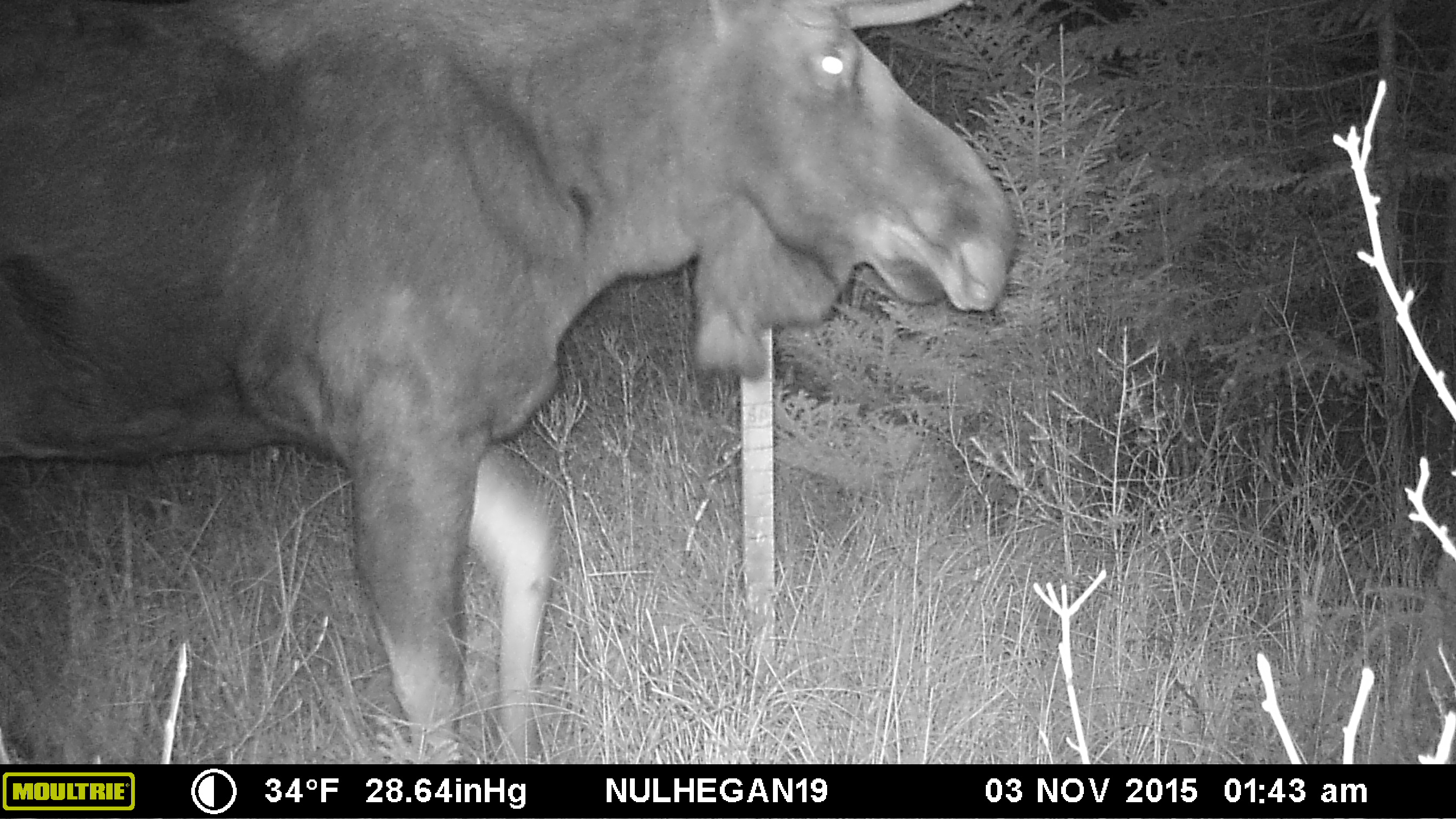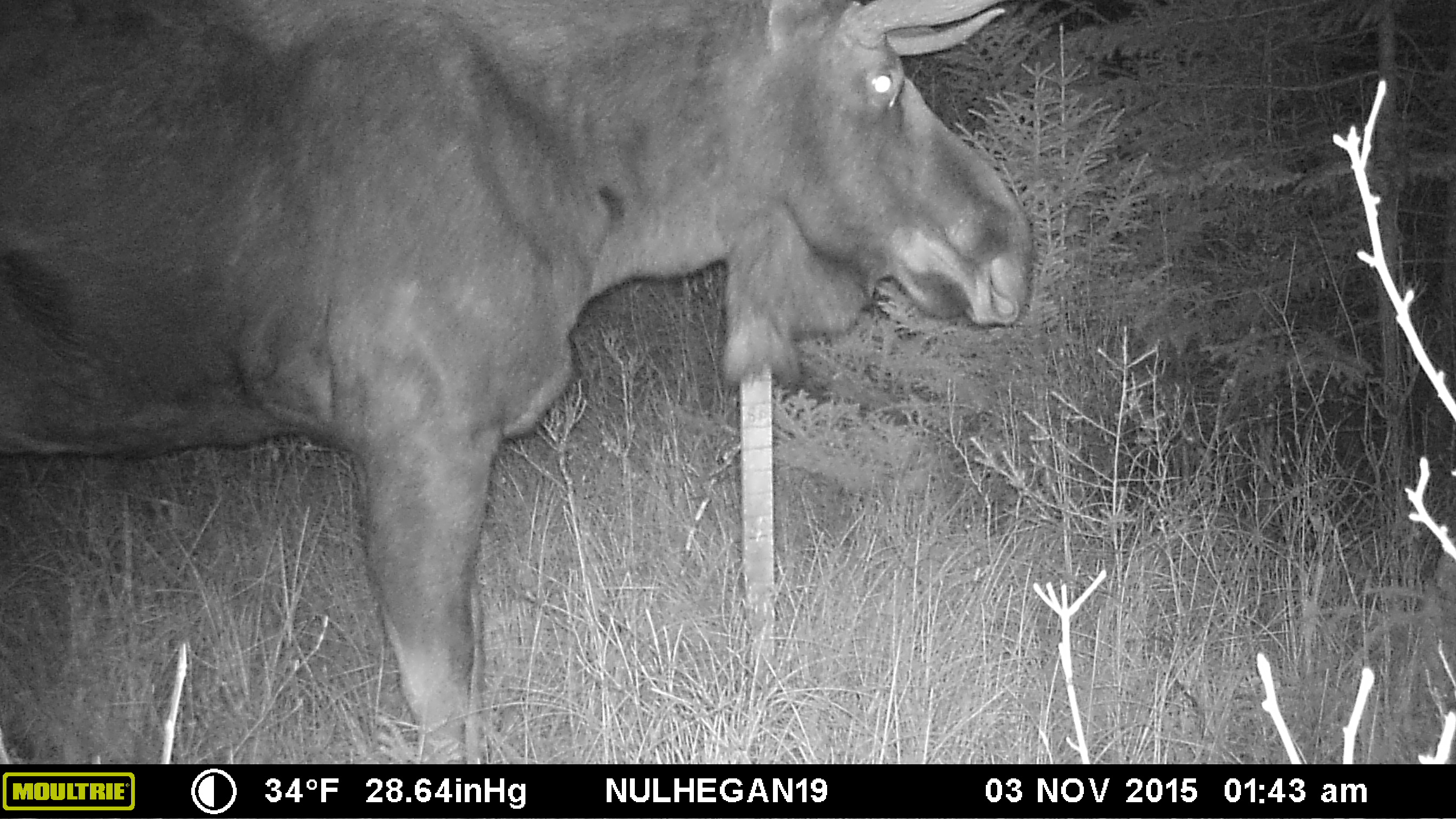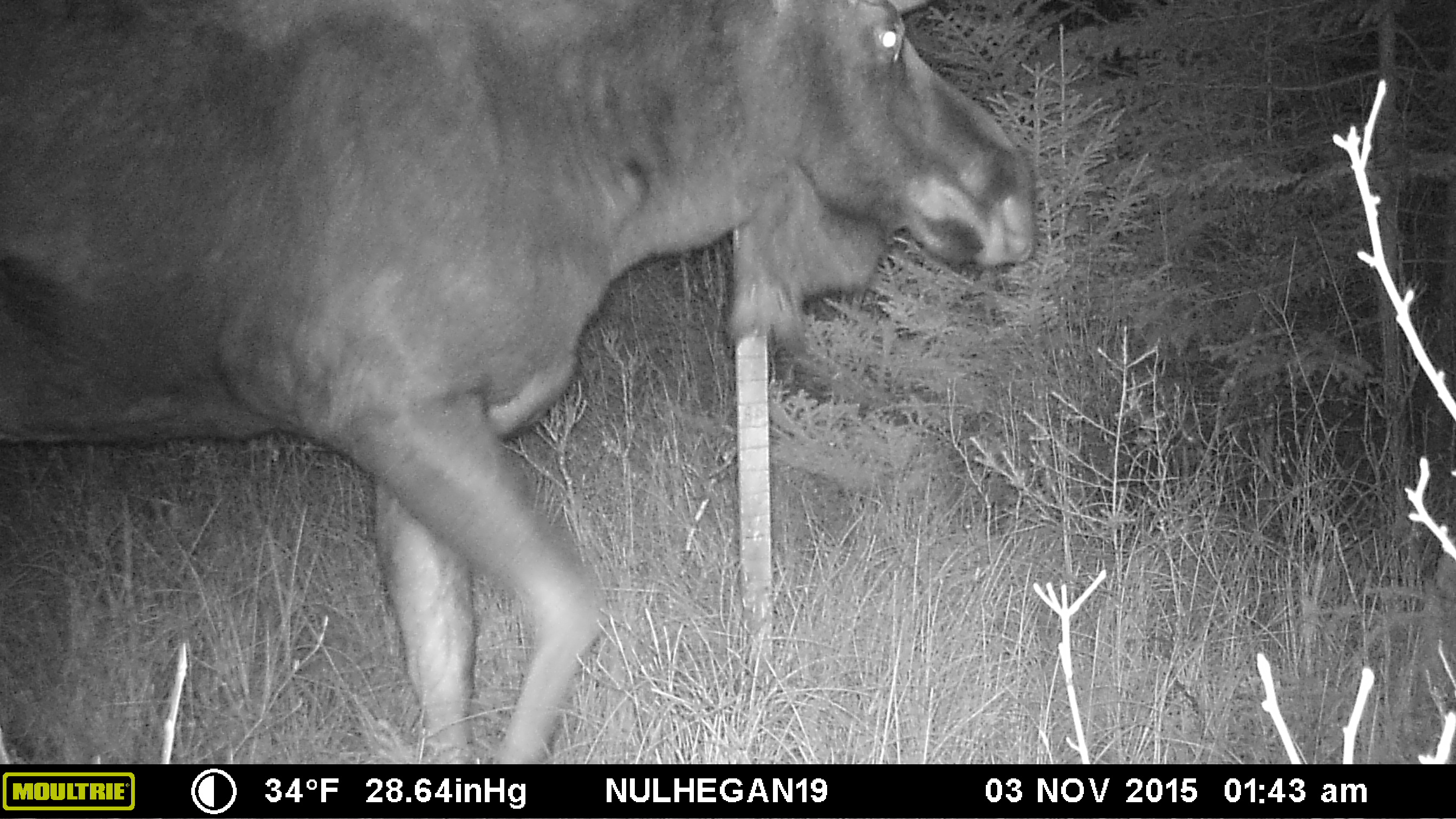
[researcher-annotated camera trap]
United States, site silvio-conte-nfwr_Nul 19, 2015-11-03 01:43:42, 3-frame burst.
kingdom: Animalia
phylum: Chordata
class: Mammalia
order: Artiodactyla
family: Cervidae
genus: Alces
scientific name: Alces alces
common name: moose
Moose (Alces alces).